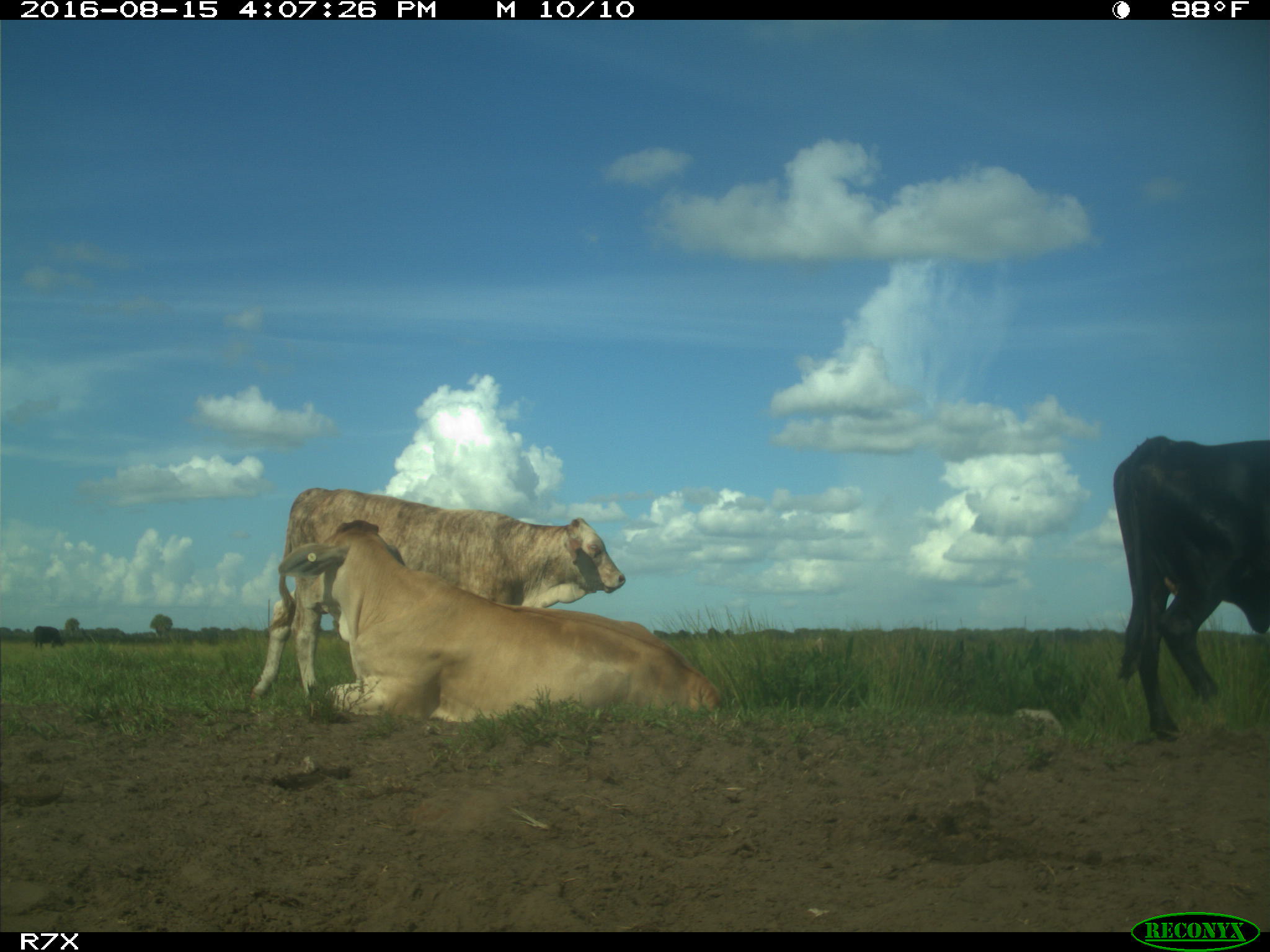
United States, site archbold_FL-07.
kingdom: Animalia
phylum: Chordata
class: Mammalia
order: Artiodactyla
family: Bovidae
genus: Bos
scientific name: Bos taurus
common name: domestic cow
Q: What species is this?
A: Bos taurus (domestic cow).